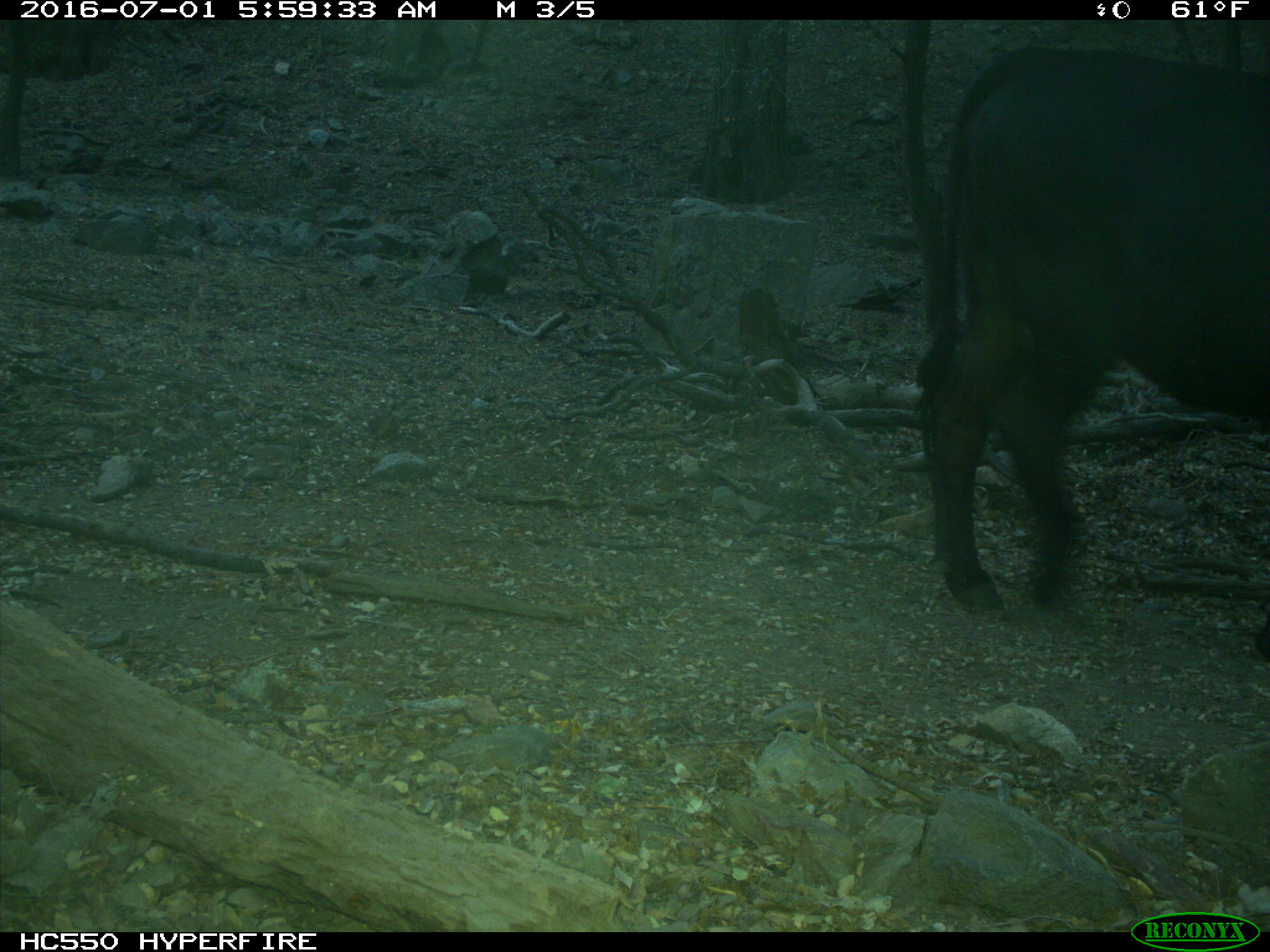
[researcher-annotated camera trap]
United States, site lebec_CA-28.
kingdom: Animalia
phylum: Chordata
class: Mammalia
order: Artiodactyla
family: Bovidae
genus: Bos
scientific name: Bos taurus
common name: domestic cow